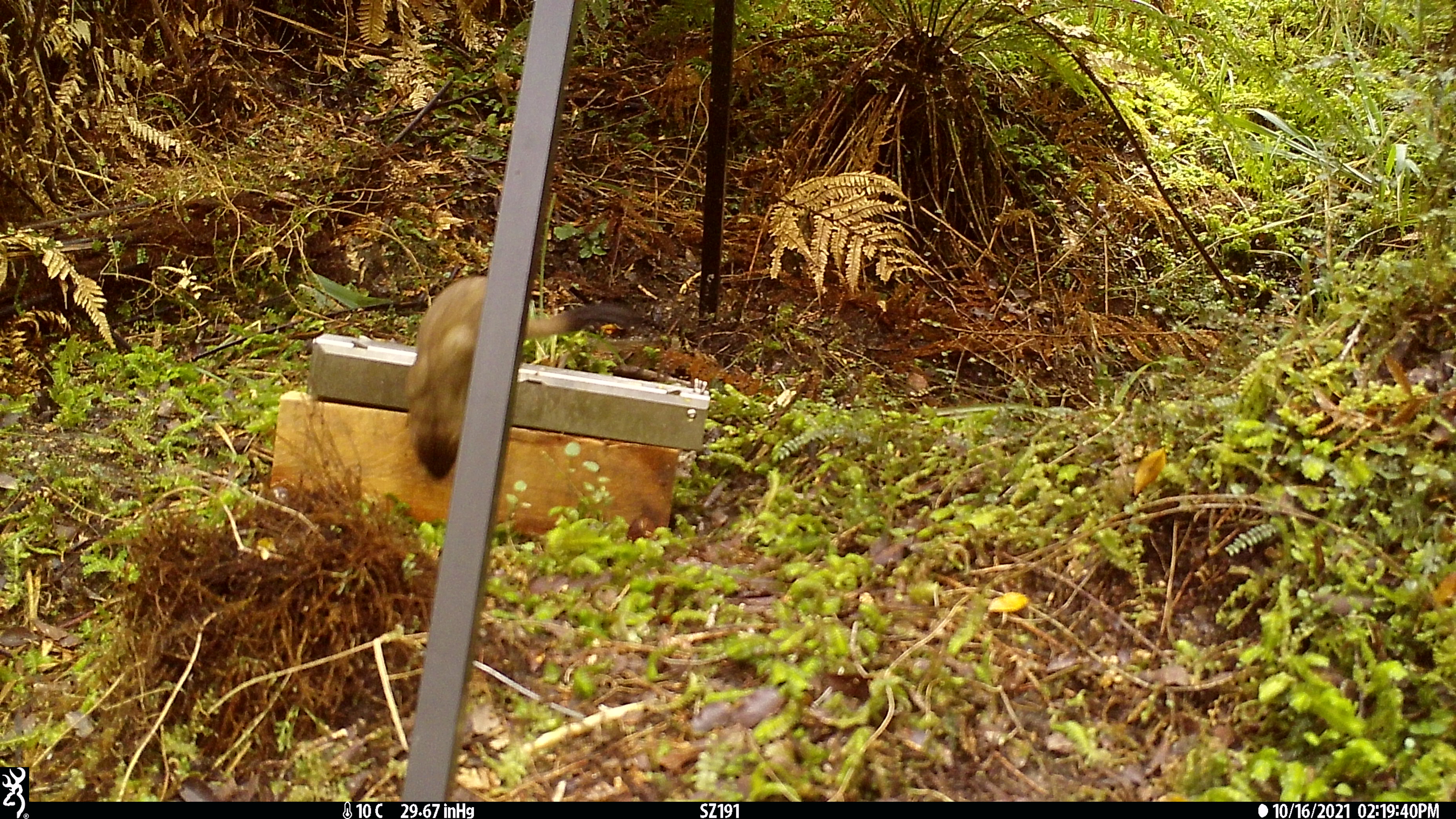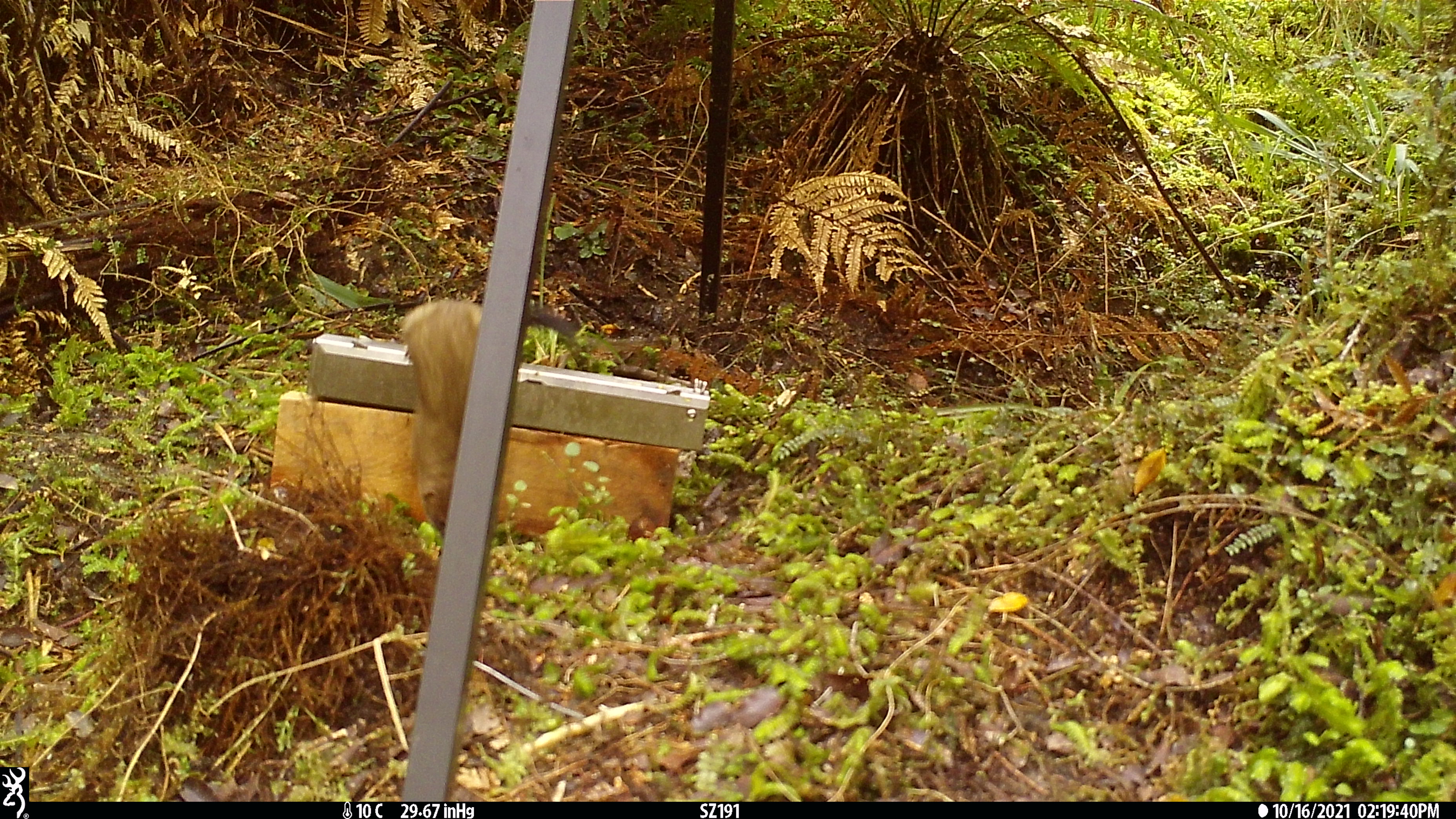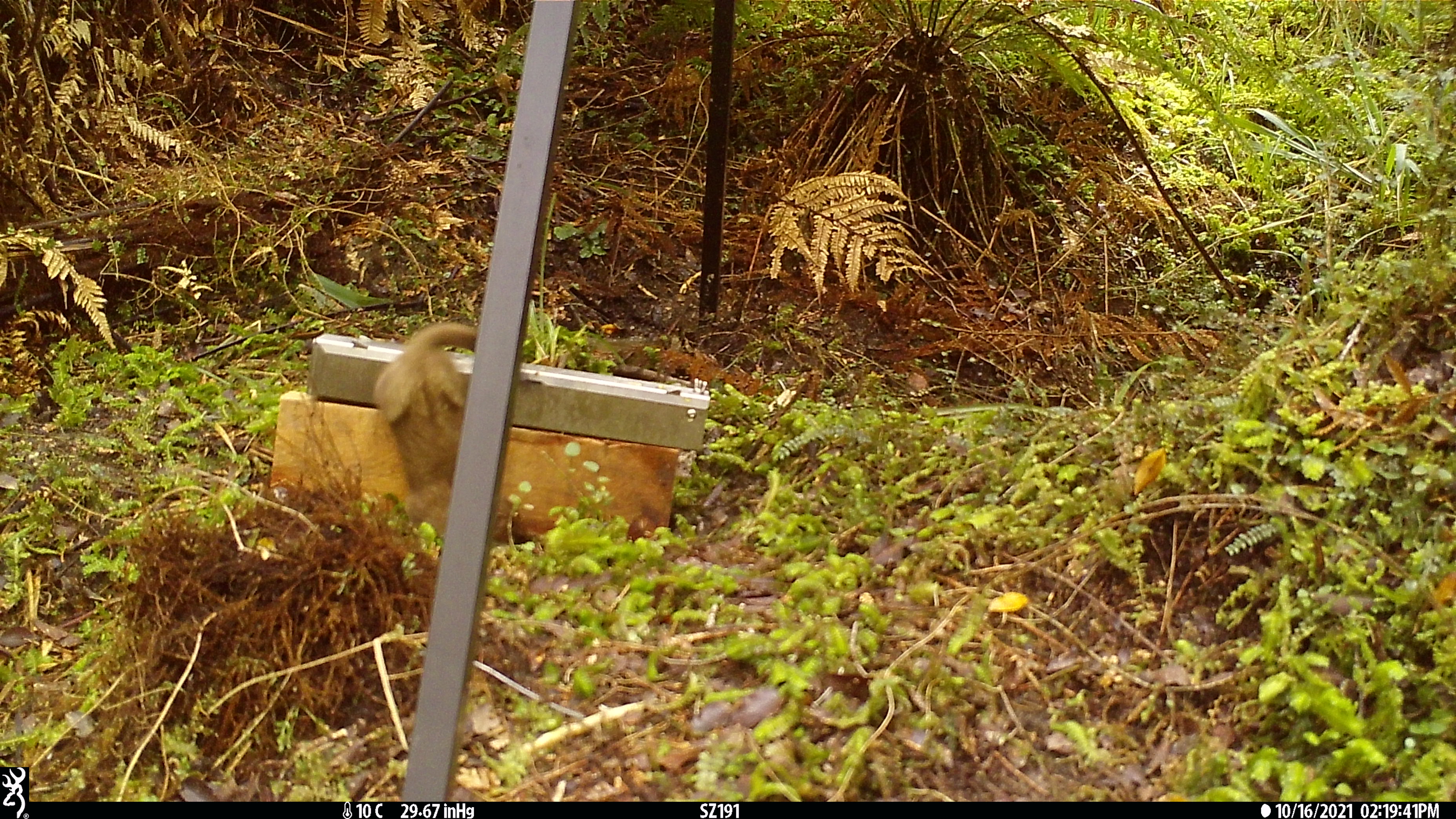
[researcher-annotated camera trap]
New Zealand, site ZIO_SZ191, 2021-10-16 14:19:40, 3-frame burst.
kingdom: Animalia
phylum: Chordata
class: Mammalia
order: Carnivora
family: Mustelidae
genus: Mustela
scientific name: Mustela erminea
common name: stoat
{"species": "stoat (Mustela erminea)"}